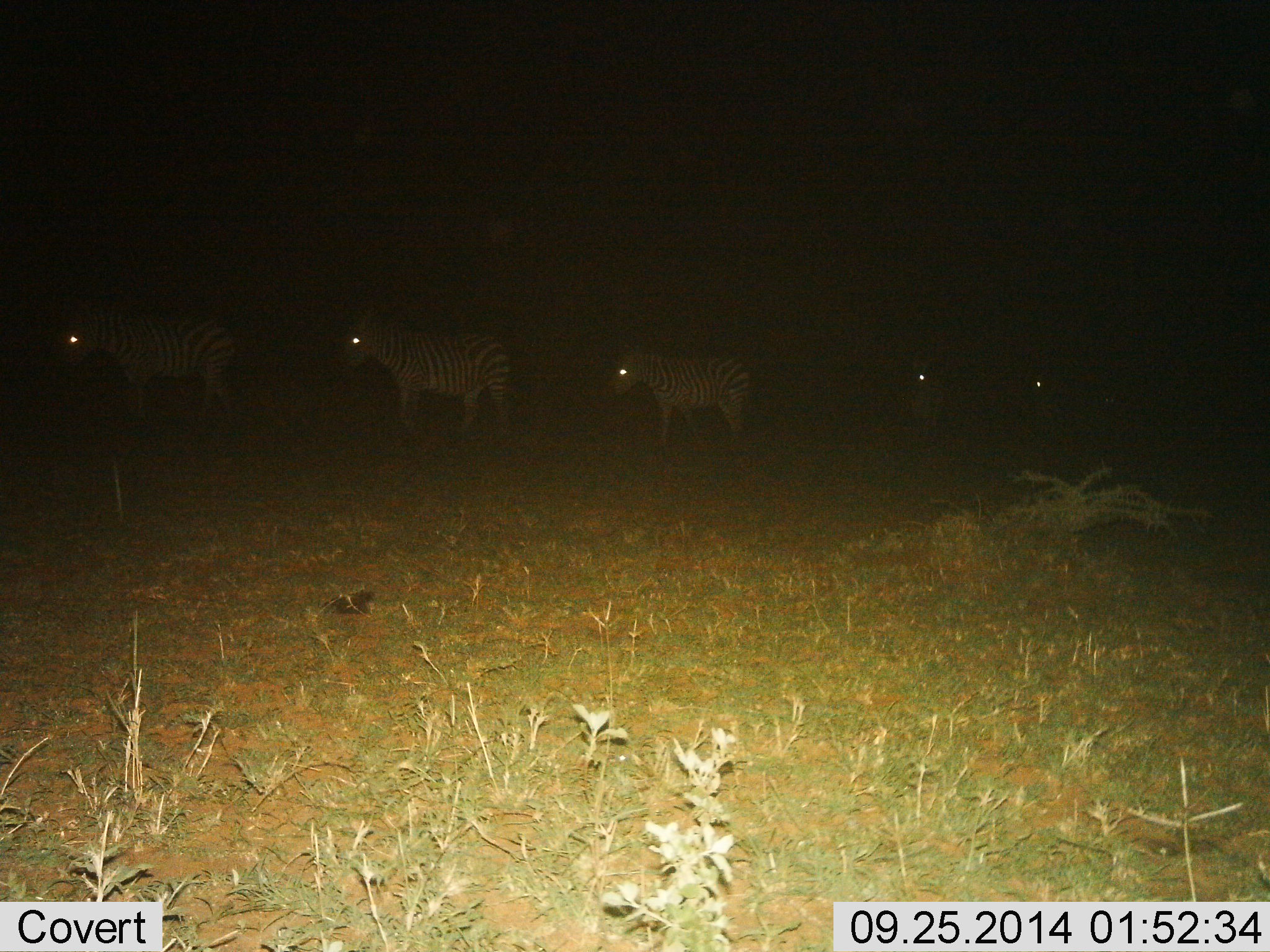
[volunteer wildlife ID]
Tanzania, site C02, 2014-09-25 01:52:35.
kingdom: Animalia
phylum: Chordata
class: Mammalia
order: Perissodactyla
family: Equidae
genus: Equus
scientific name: Equus quagga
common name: plains zebra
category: zebra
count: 5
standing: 40%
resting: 0%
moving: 60%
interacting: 0%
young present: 0%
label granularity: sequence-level